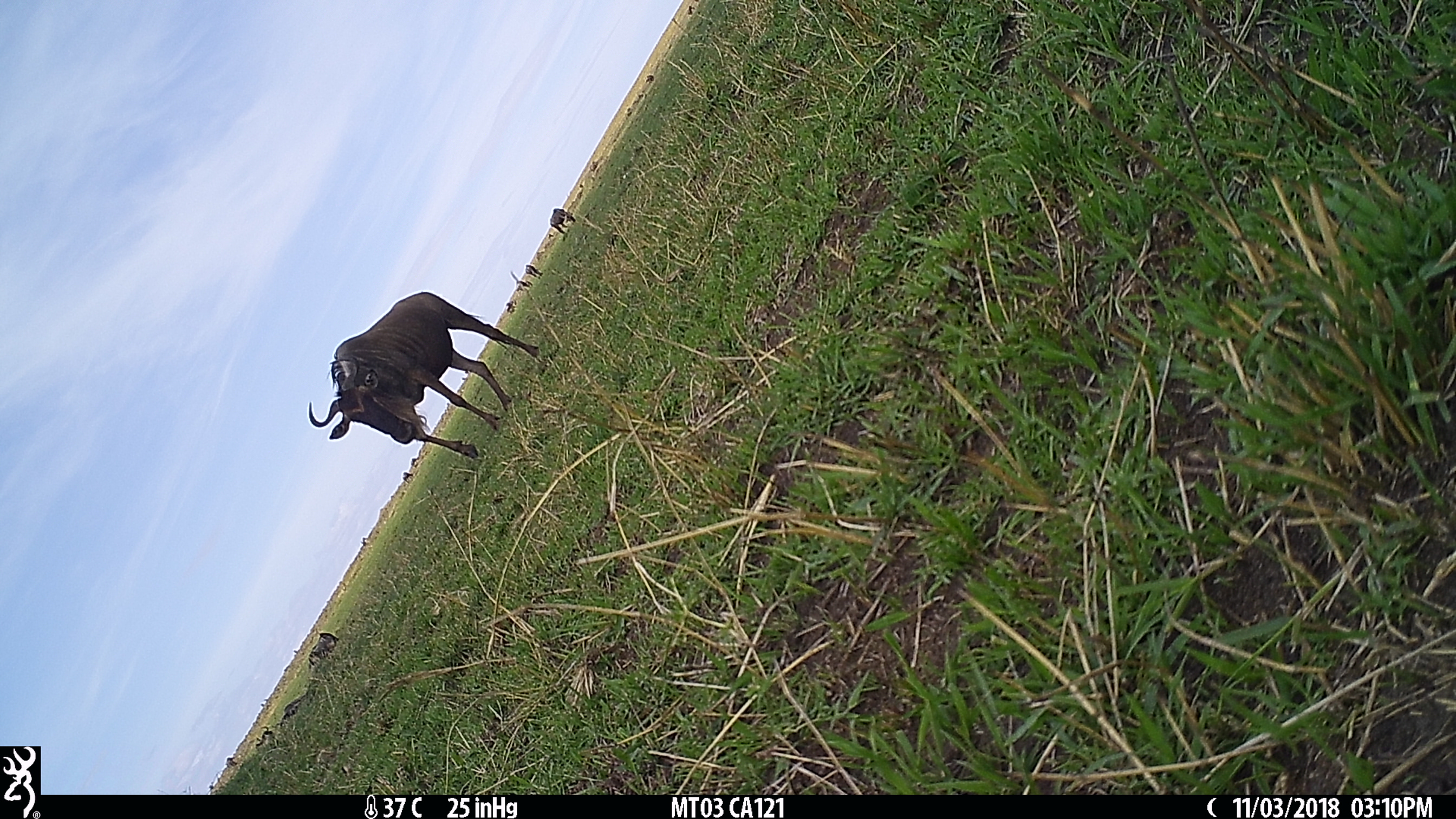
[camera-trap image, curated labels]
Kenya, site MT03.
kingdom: Animalia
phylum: Chordata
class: Mammalia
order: Artiodactyla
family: Bovidae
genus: Connochaetes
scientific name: Connochaetes taurinus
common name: blue wildebeest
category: wildebeest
Wildebeest (blue wildebeest) (Connochaetes taurinus).